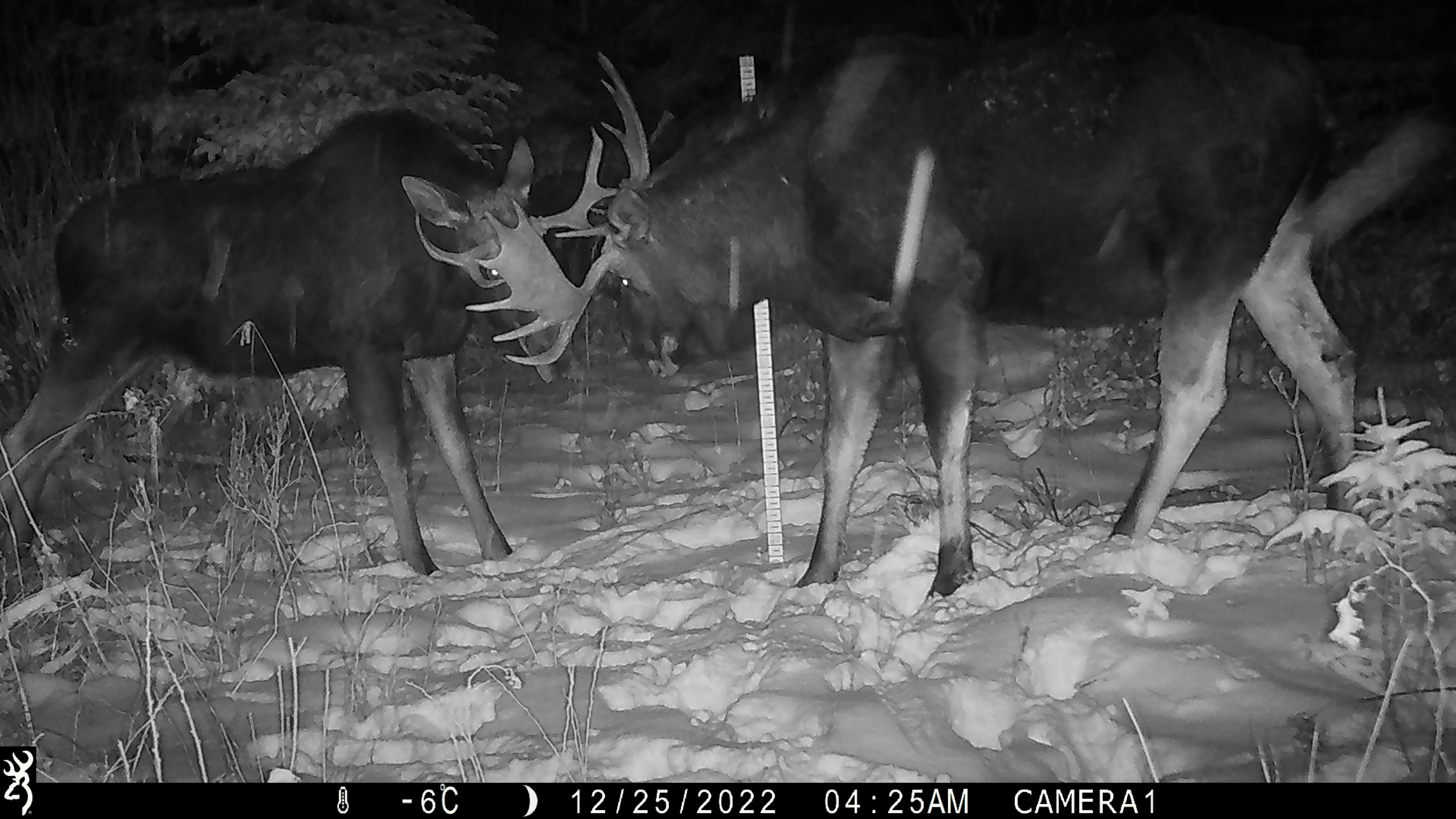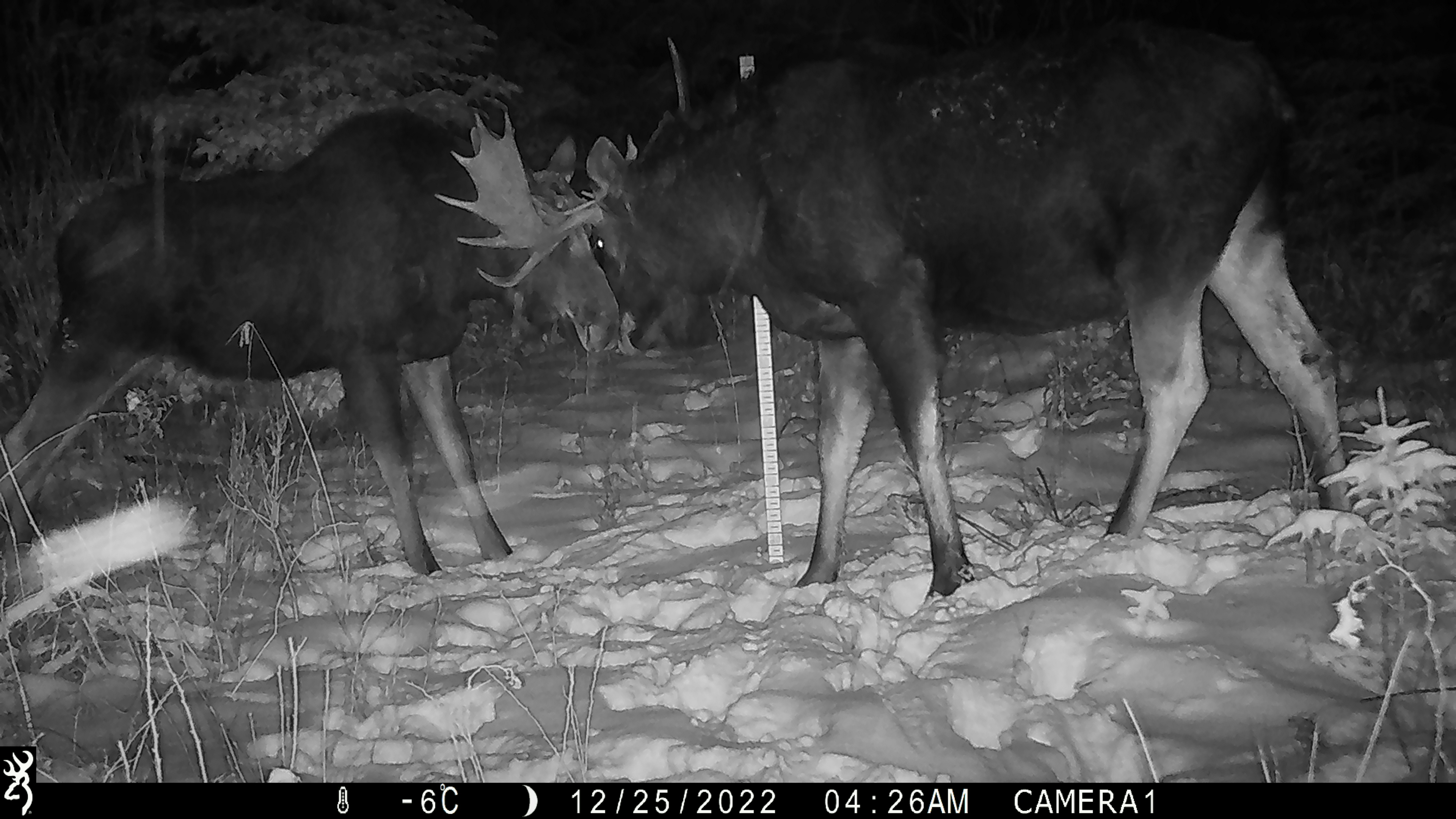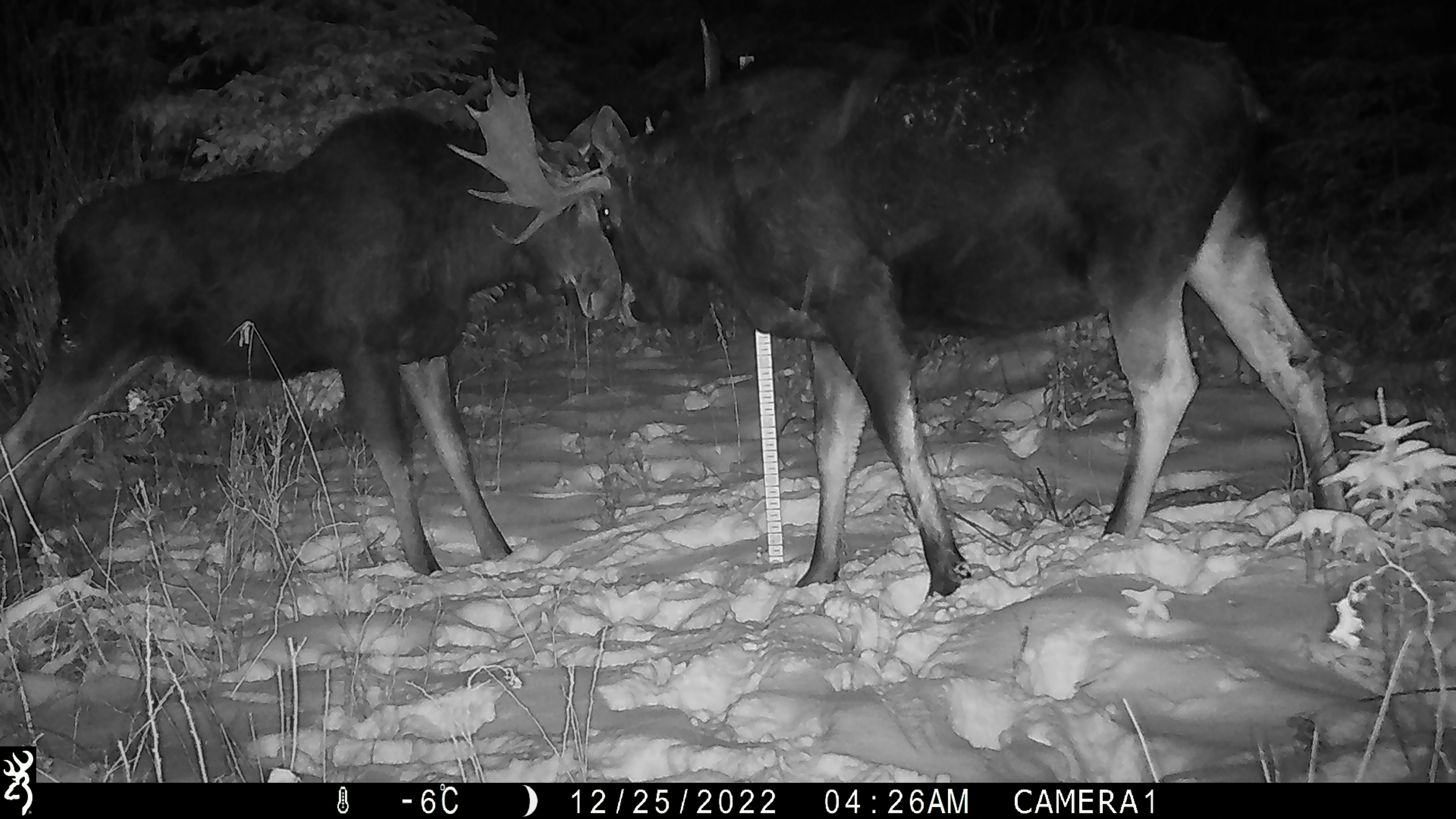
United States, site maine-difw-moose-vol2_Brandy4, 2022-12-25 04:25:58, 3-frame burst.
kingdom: Animalia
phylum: Chordata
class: Mammalia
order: Artiodactyla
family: Cervidae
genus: Alces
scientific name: Alces alces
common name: moose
Moose (Alces alces).